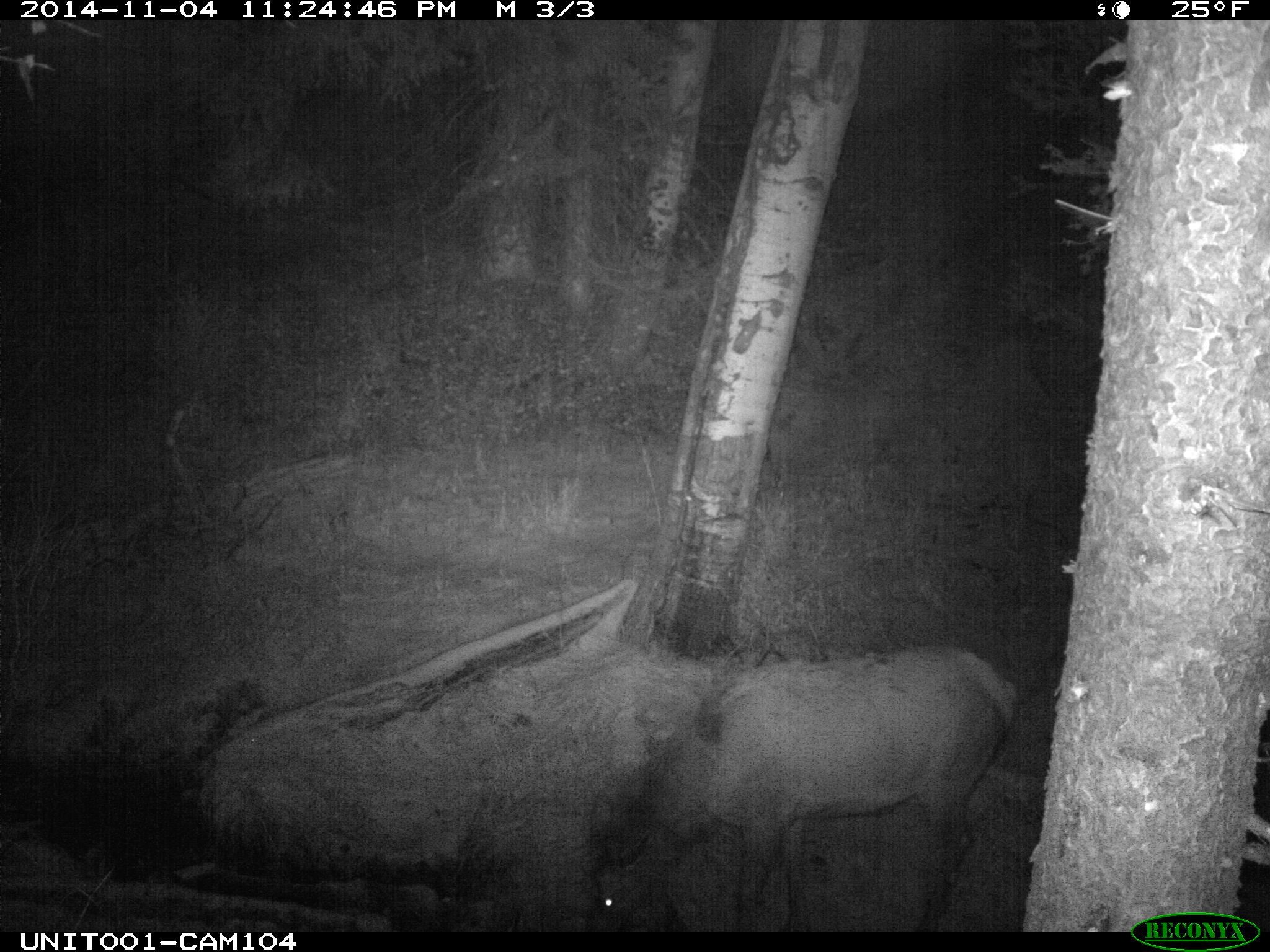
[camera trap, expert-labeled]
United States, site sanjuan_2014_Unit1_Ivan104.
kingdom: Animalia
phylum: Chordata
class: Mammalia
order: Artiodactyla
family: Cervidae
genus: Cervus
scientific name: Cervus elaphus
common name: red deer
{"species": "Cervus elaphus (red deer)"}